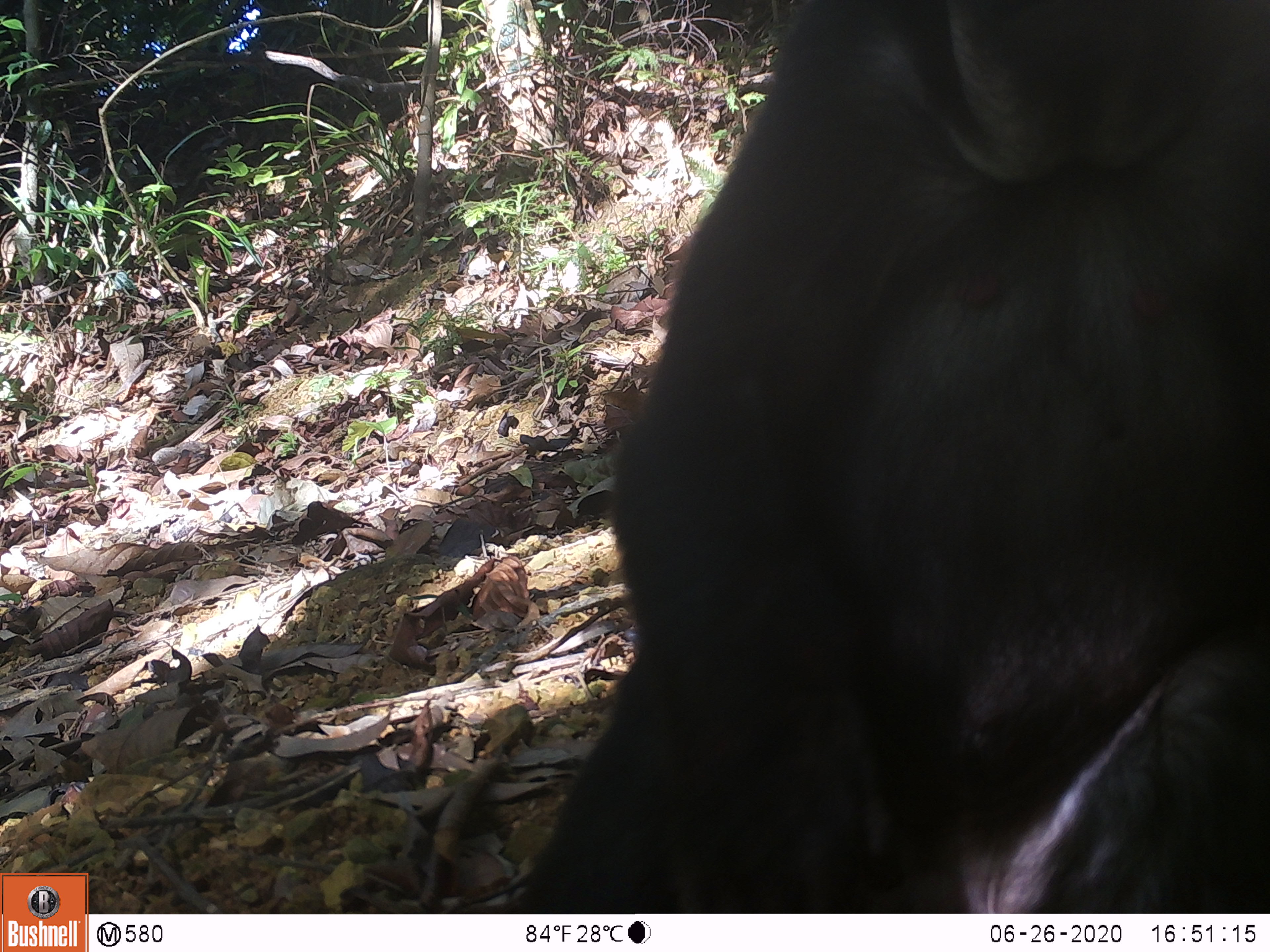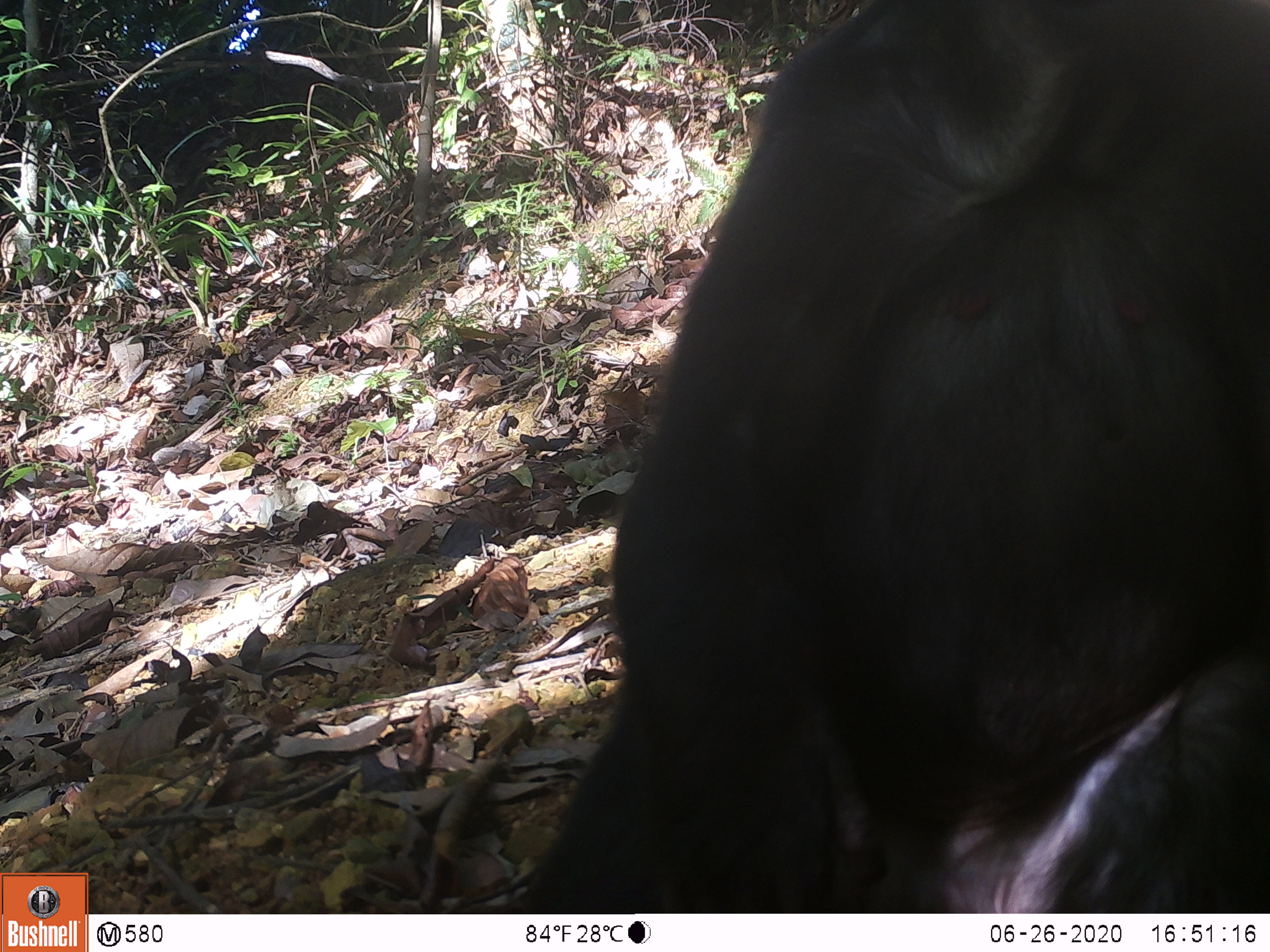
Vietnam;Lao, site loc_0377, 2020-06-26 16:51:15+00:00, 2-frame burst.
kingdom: Animalia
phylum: Chordata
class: Mammalia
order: Primates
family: Cercopithecidae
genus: Macaca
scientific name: Macaca arctoides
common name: stump-tailed macaque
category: stump tailed macaque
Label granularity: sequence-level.